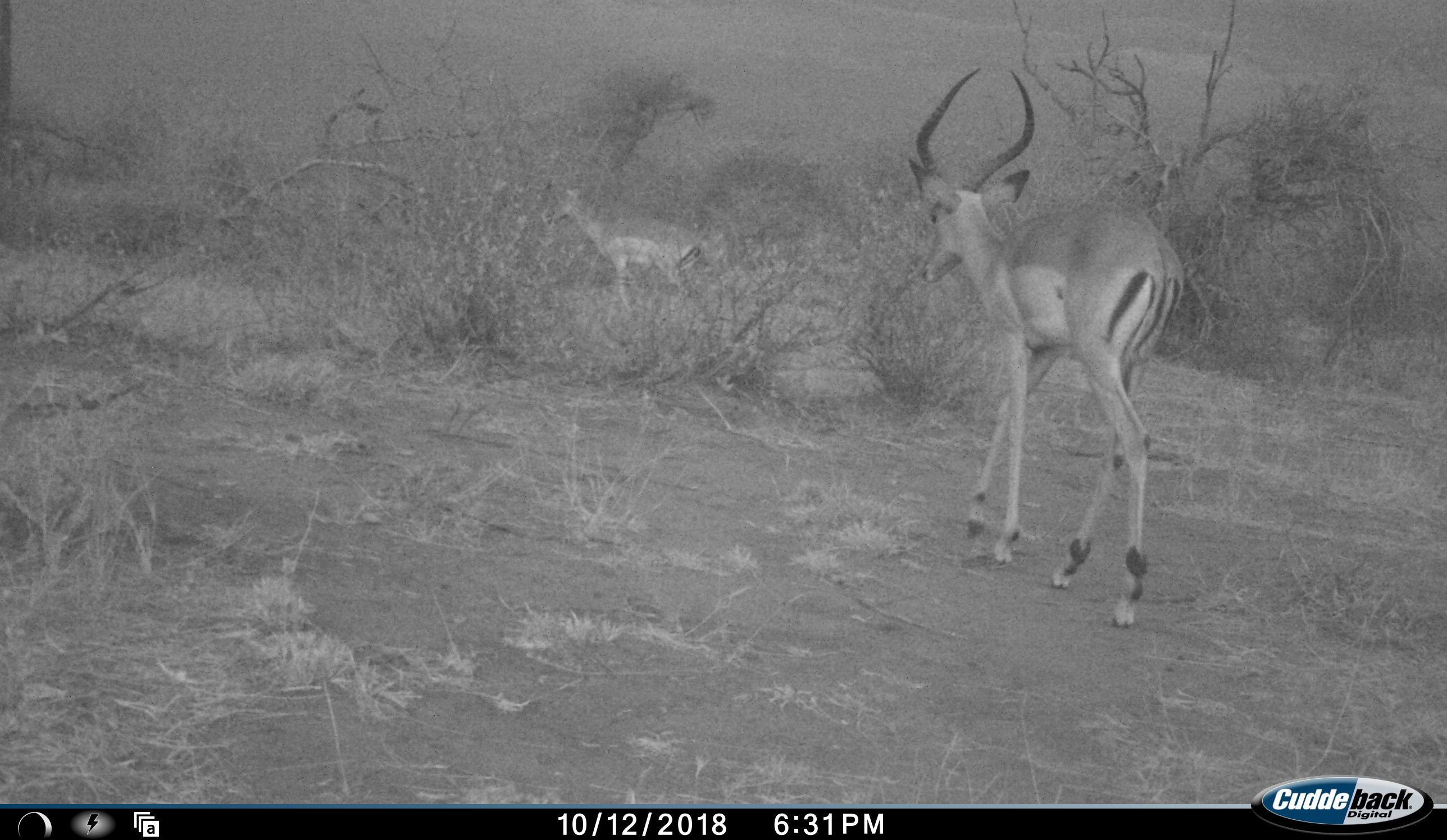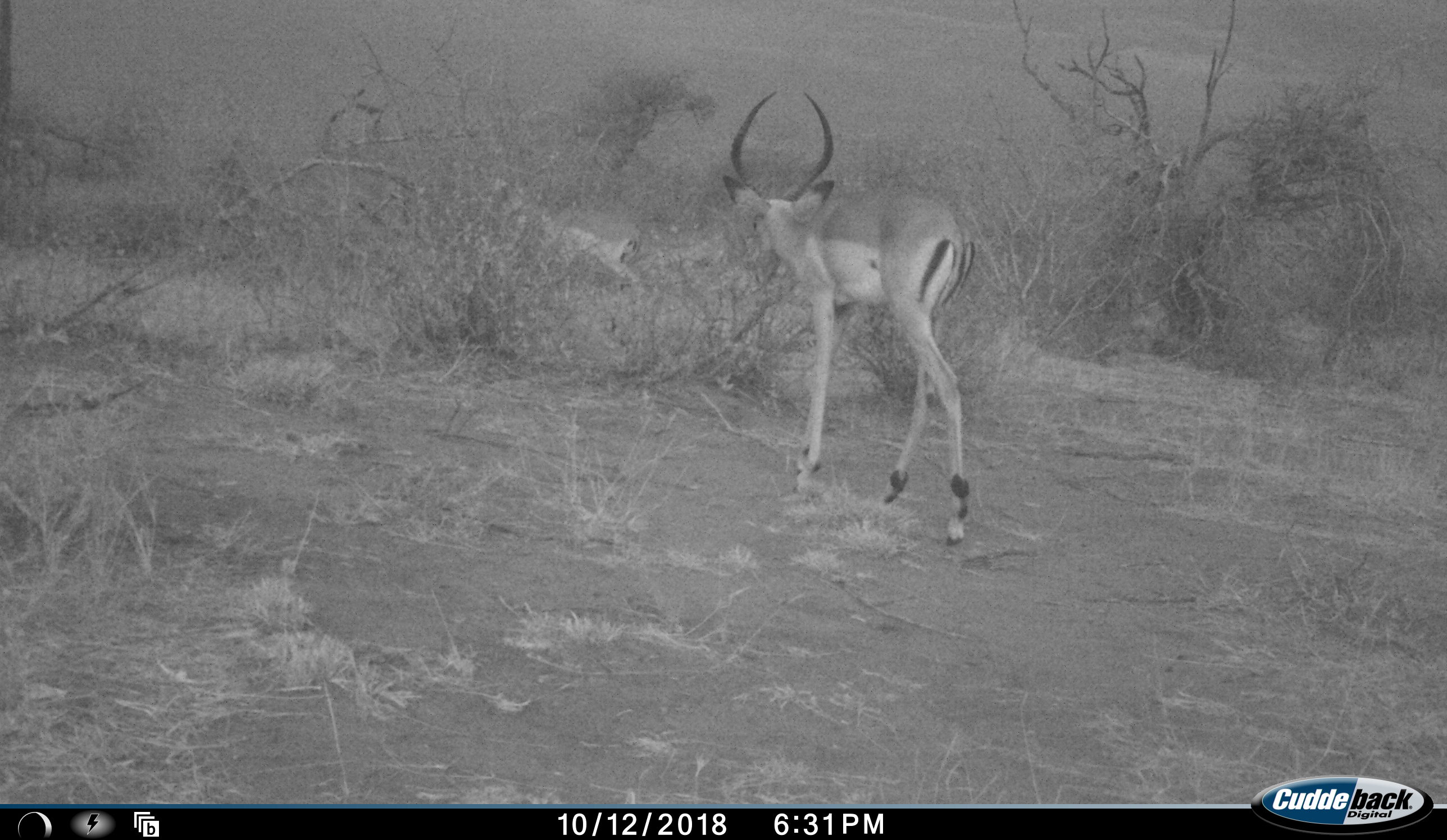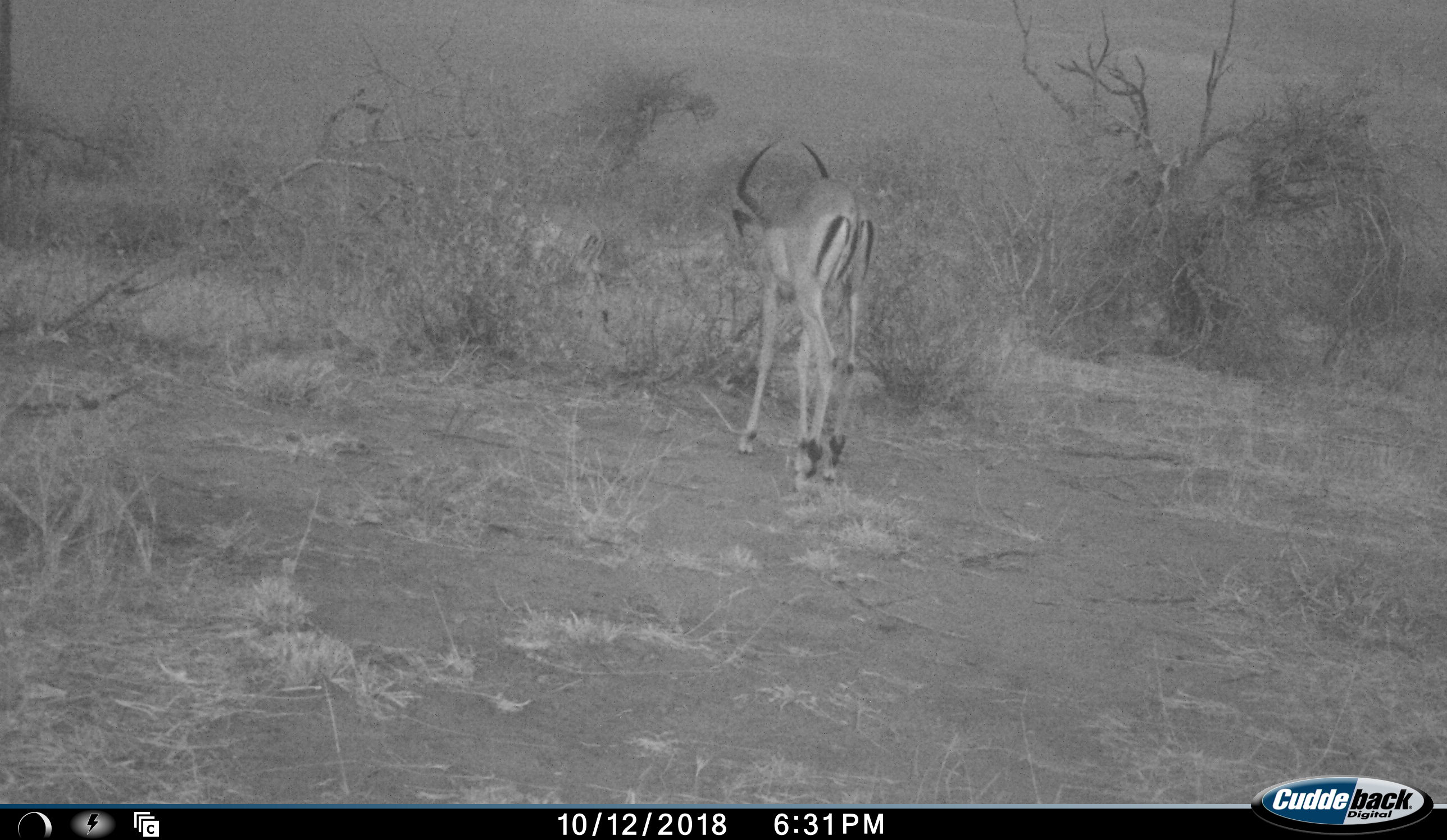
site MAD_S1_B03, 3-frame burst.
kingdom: Animalia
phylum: Chordata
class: Mammalia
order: Artiodactyla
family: Bovidae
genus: Aepyceros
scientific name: Aepyceros melampus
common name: impala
Impala (Aepyceros melampus), count 2. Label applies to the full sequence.